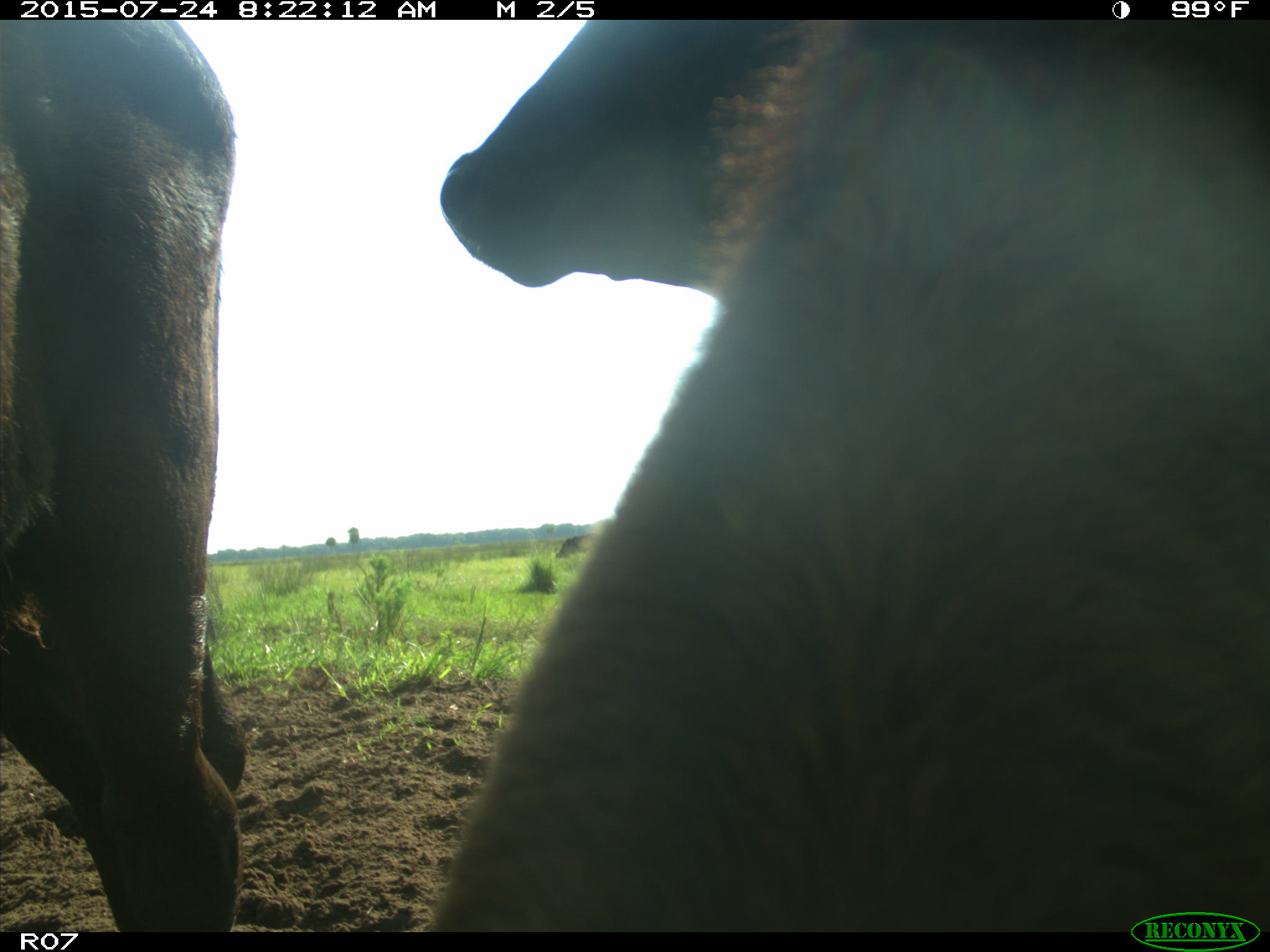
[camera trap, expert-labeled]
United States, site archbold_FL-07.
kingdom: Animalia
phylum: Chordata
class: Mammalia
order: Artiodactyla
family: Bovidae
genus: Bos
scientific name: Bos taurus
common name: domestic cow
Bos taurus (domestic cow).